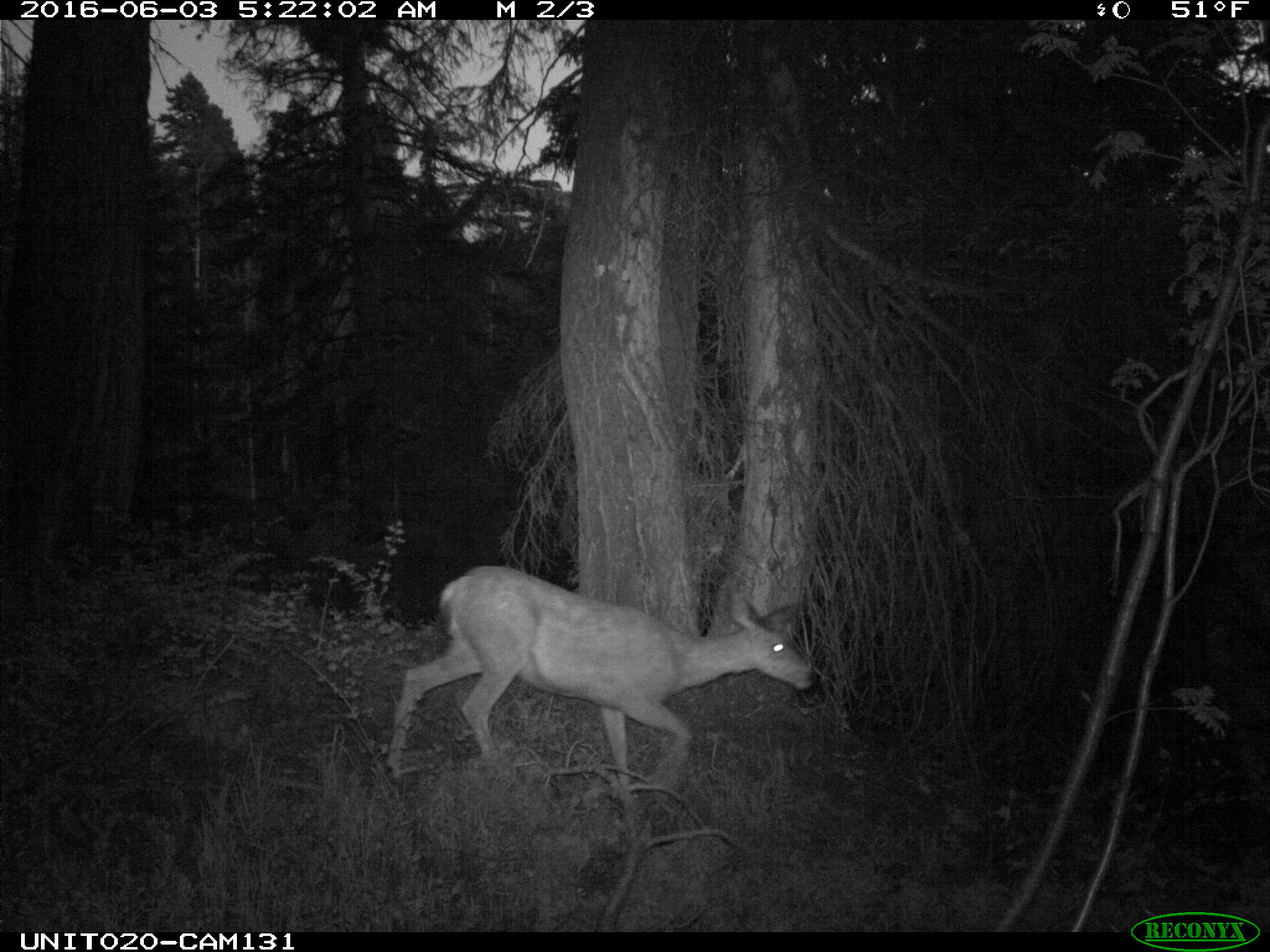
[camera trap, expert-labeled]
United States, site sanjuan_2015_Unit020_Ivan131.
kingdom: Animalia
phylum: Chordata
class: Mammalia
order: Artiodactyla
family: Cervidae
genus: Odocoileus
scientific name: Odocoileus hemionus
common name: mule deer